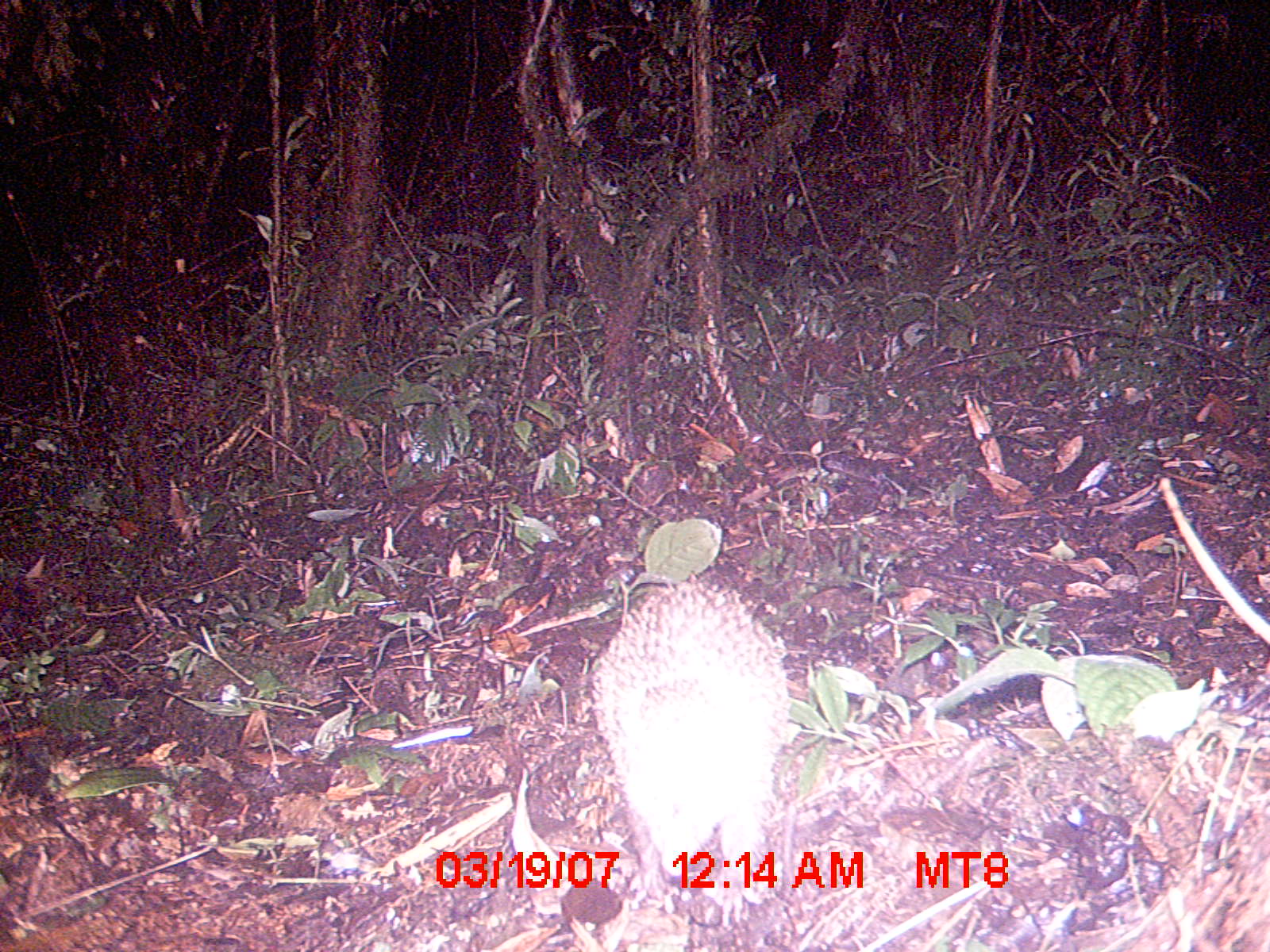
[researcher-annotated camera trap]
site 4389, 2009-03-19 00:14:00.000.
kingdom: Animalia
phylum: Chordata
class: Mammalia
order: Afrosoricida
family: Tenrecidae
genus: Tenrec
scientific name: Tenrec ecaudatus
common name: tailless tenrec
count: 1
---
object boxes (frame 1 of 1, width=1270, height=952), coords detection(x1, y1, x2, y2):
tenrec ecaudatus: detection(590, 570, 790, 928)